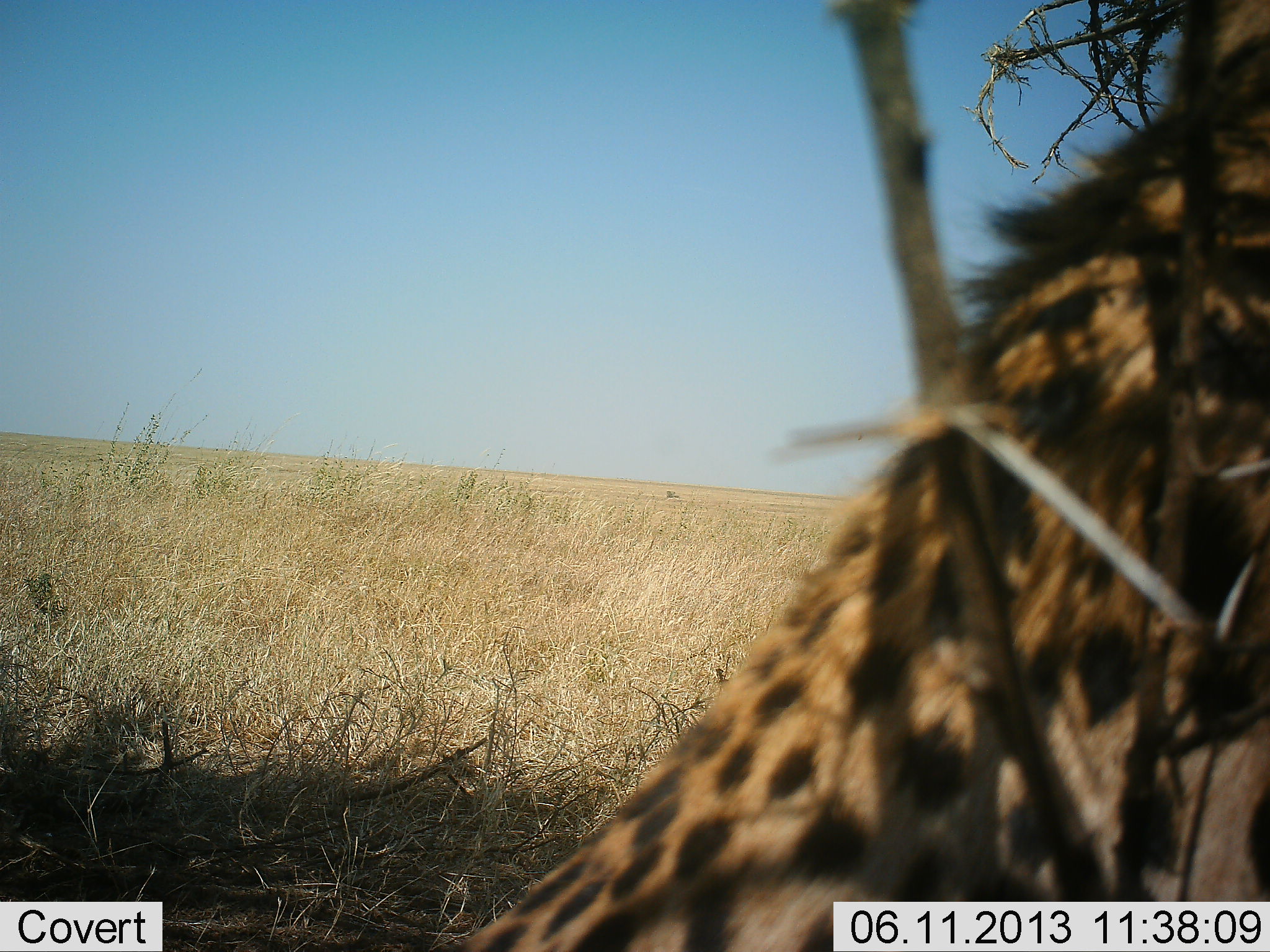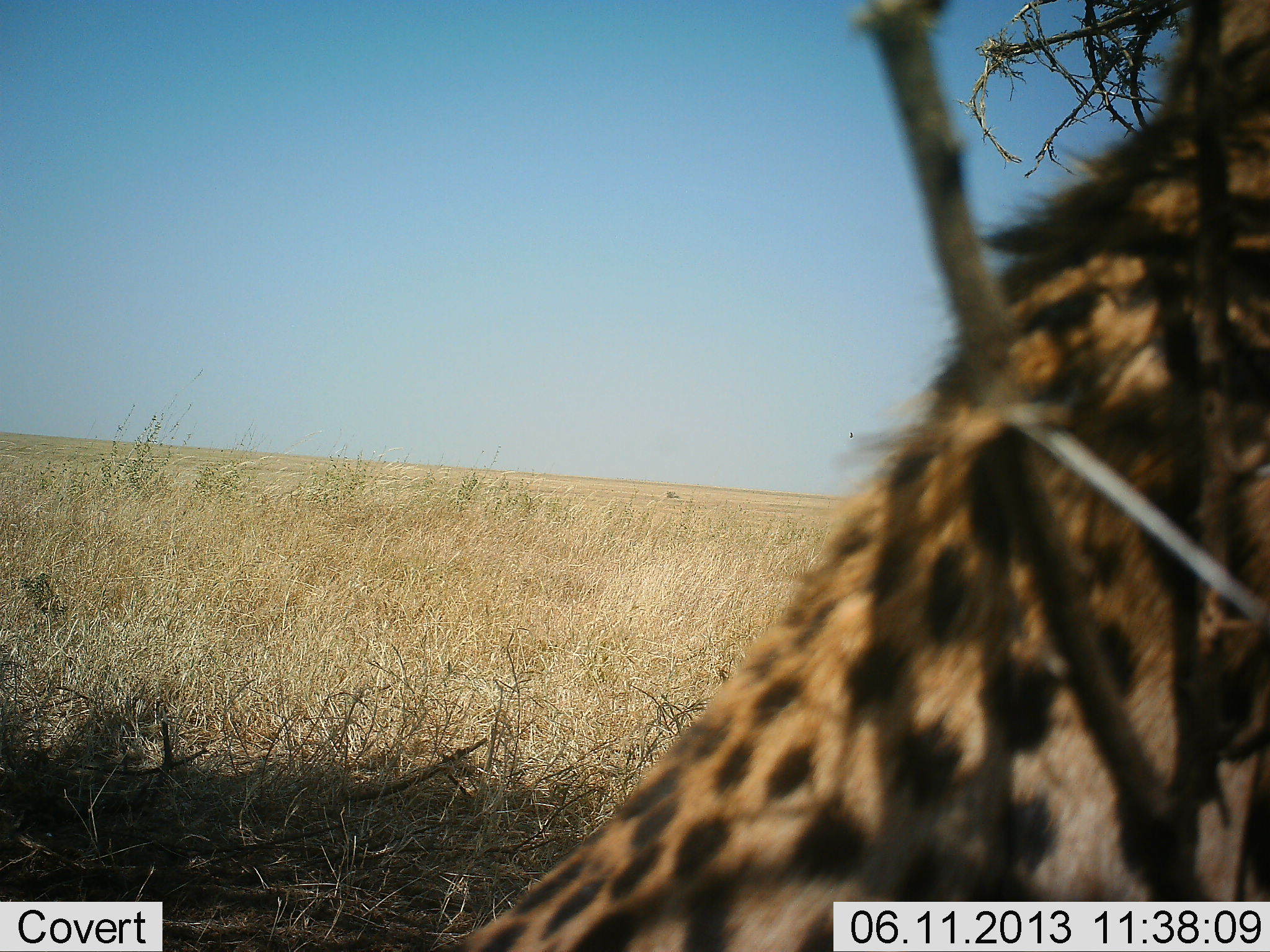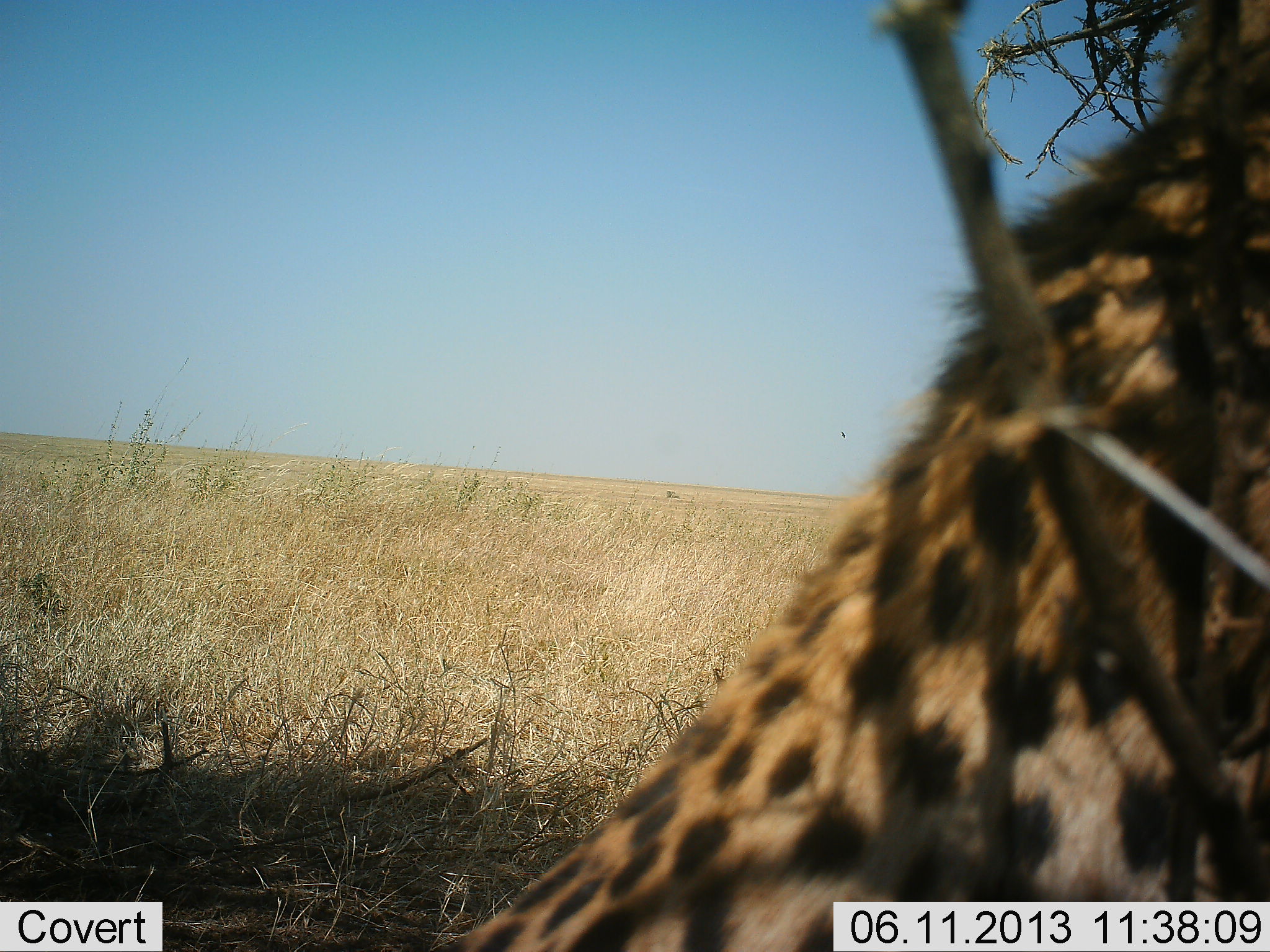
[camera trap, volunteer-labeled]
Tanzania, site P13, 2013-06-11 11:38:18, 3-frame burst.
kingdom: Animalia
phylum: Chordata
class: Mammalia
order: Carnivora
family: Felidae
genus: Acinonyx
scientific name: Acinonyx jubatus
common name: cheetah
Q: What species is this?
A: Cheetah (Acinonyx jubatus).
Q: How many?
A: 1.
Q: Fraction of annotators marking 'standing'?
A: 27%.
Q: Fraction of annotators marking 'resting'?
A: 67%.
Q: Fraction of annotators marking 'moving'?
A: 7%.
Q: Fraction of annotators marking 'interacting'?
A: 0%.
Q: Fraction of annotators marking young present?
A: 0%.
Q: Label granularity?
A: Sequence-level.